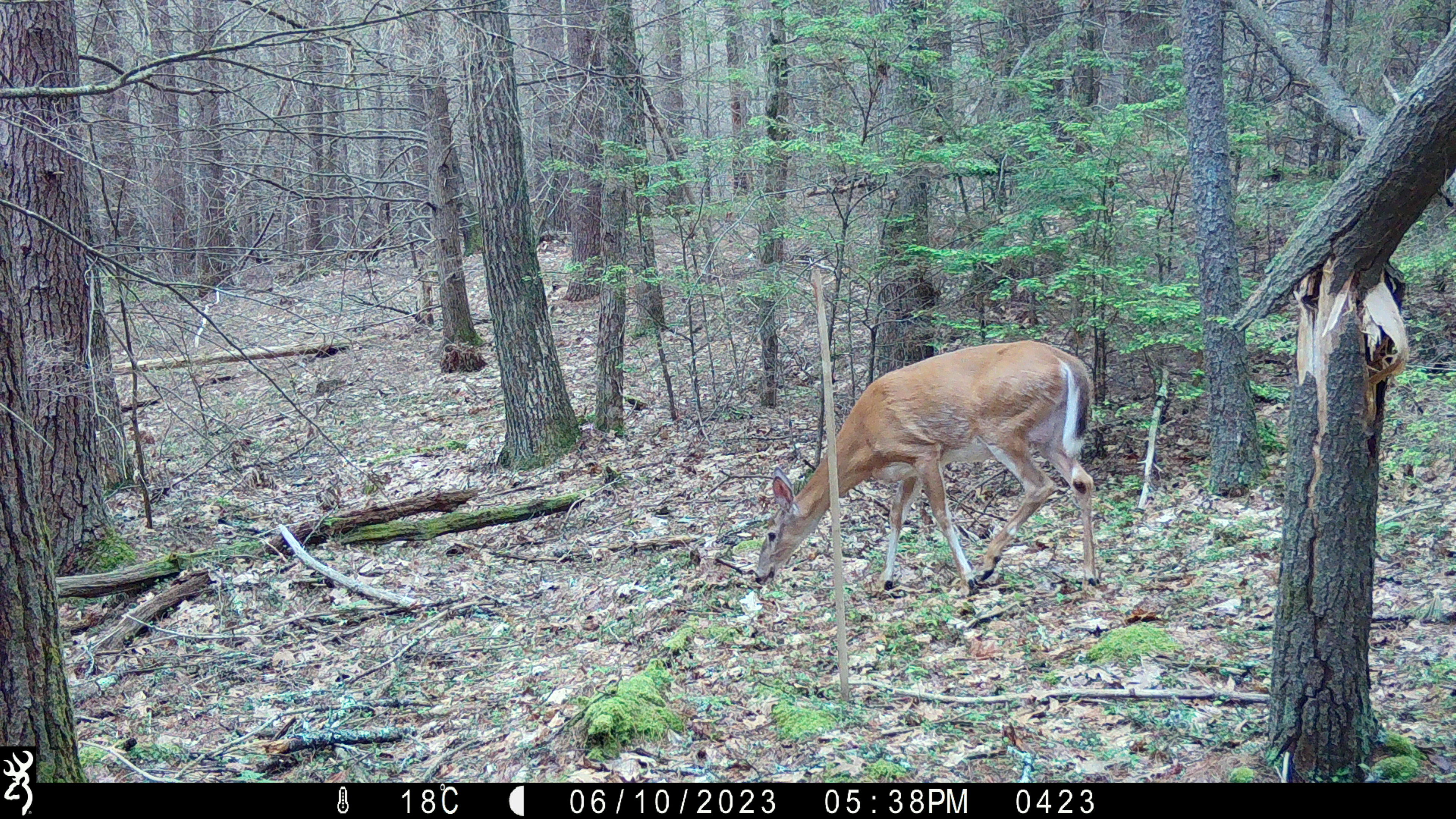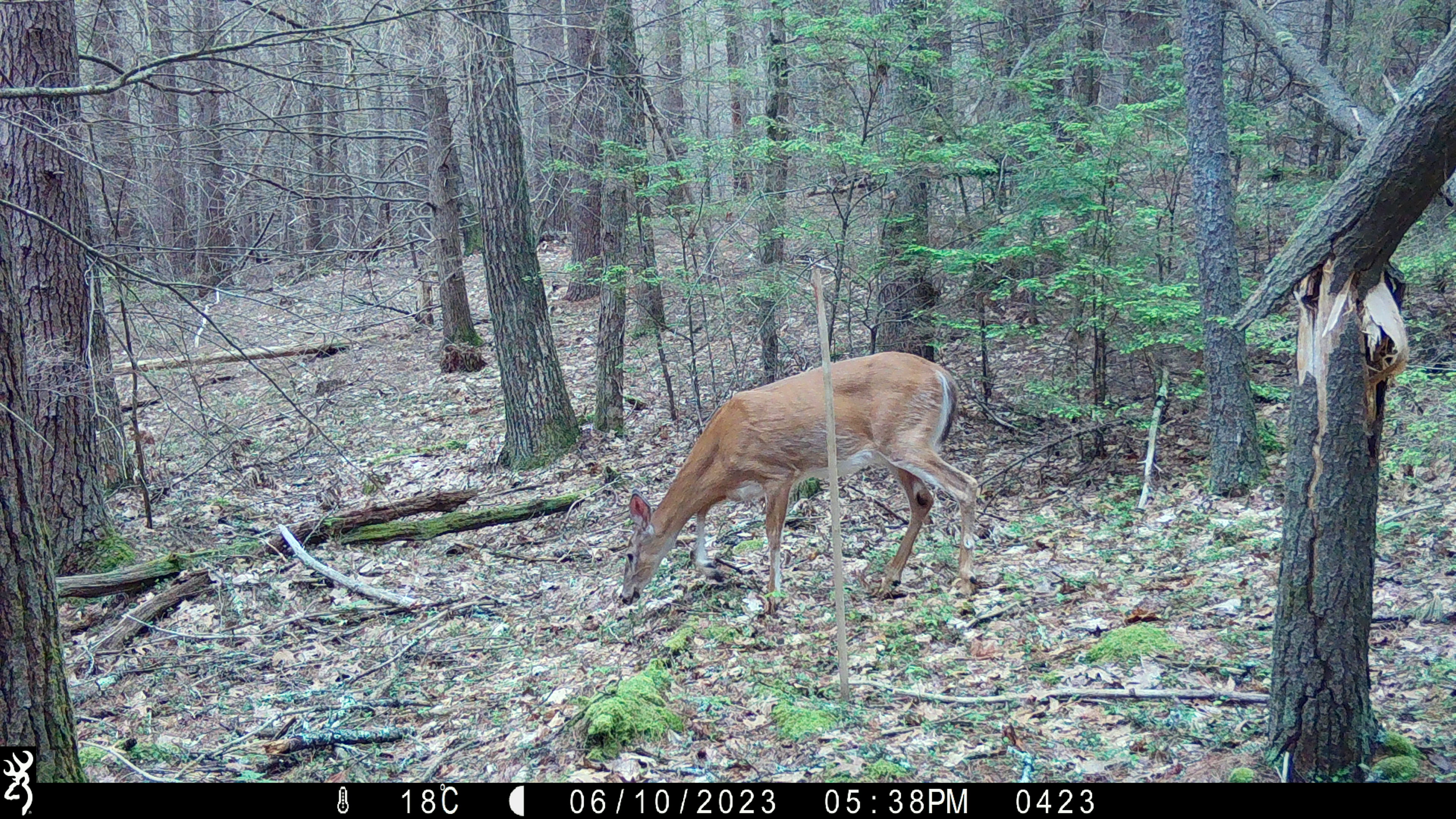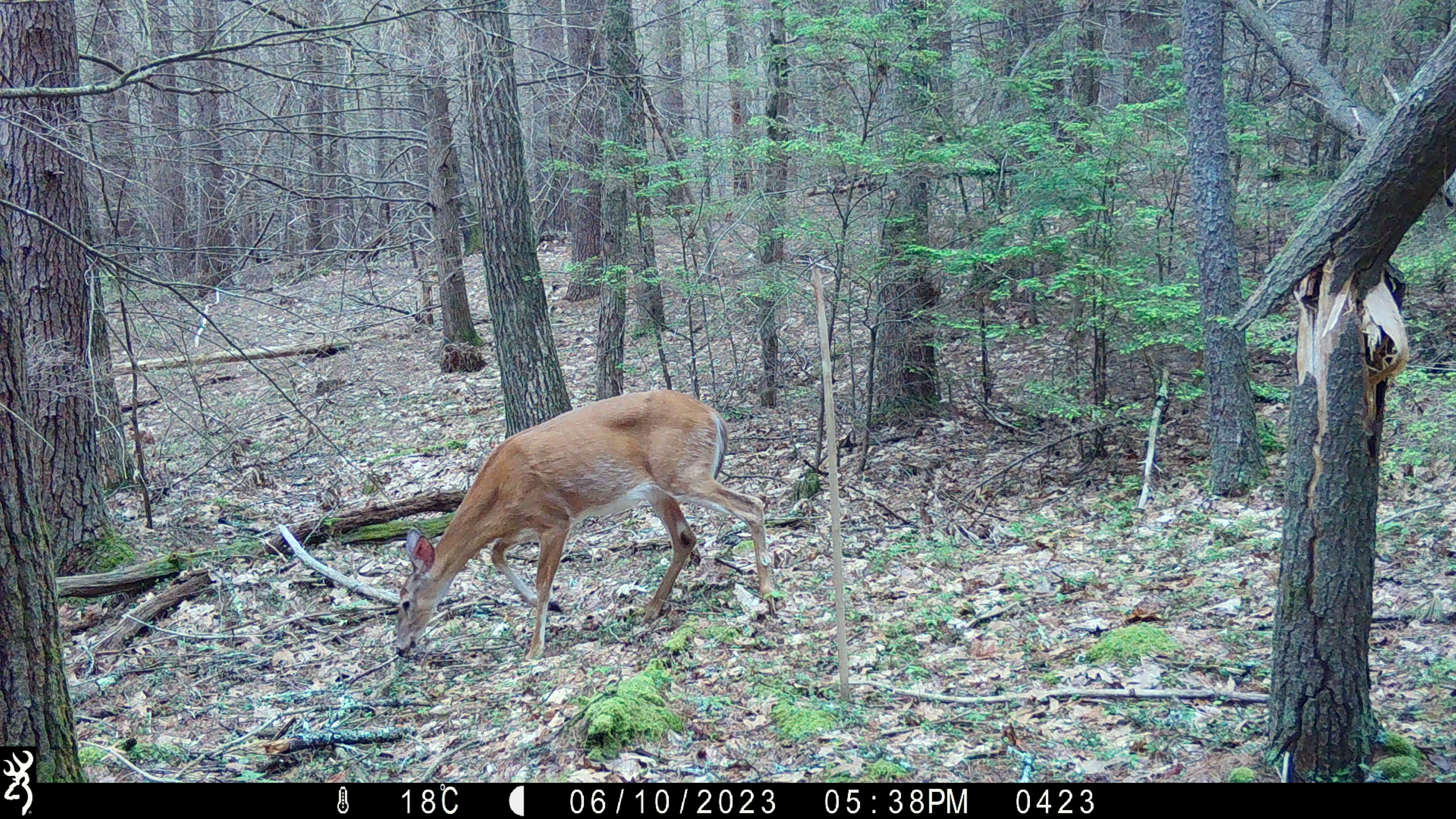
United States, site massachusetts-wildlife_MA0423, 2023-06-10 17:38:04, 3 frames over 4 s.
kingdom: Animalia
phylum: Chordata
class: Mammalia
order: Artiodactyla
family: Cervidae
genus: Odocoileus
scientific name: Odocoileus virginianus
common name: white-tailed deer